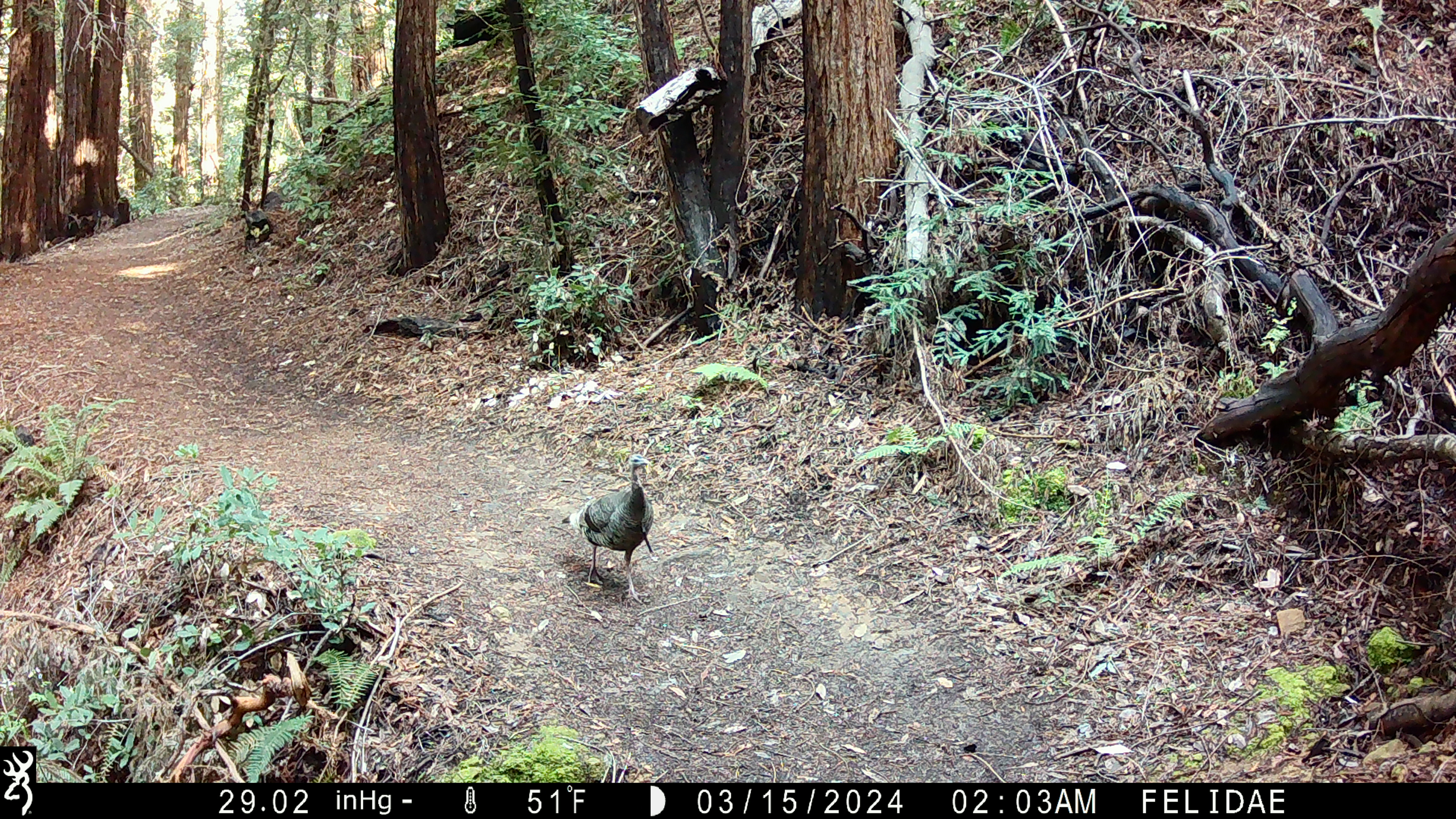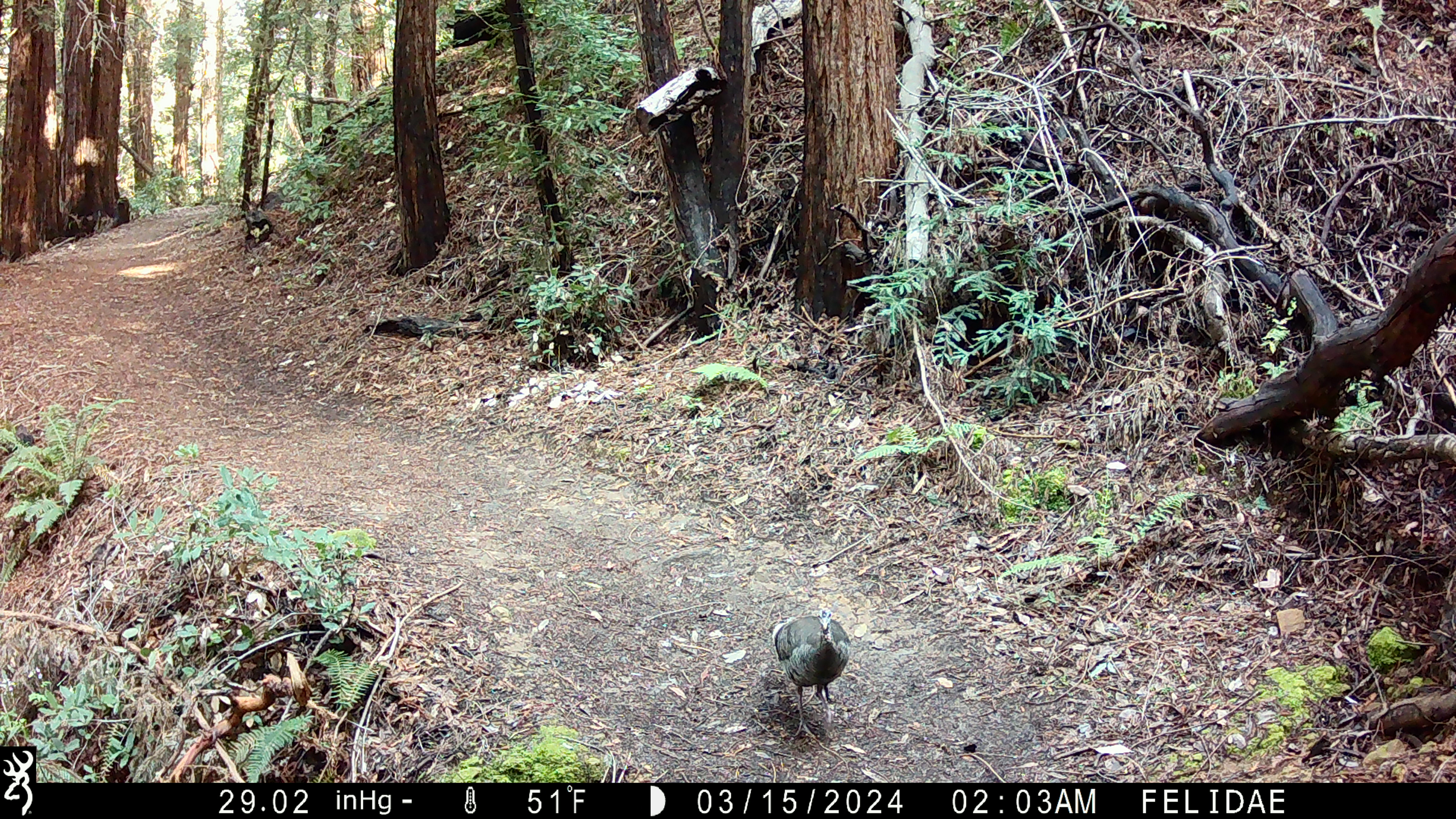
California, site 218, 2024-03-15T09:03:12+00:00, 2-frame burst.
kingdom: Animalia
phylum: Chordata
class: Aves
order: Galliformes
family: Phasianidae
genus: Meleagris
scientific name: Meleagris gallopavo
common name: turkey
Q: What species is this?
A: Turkey (Meleagris gallopavo).